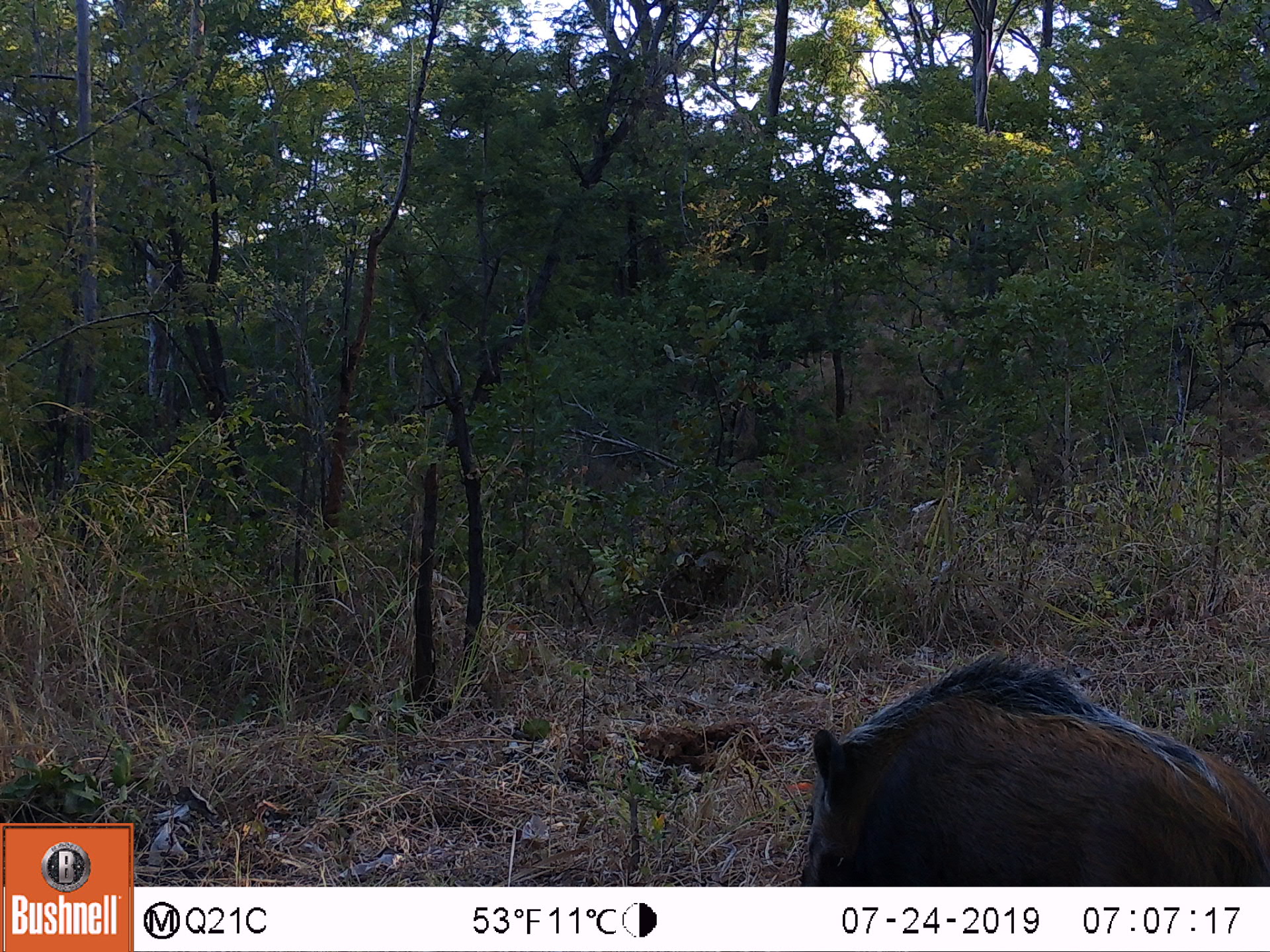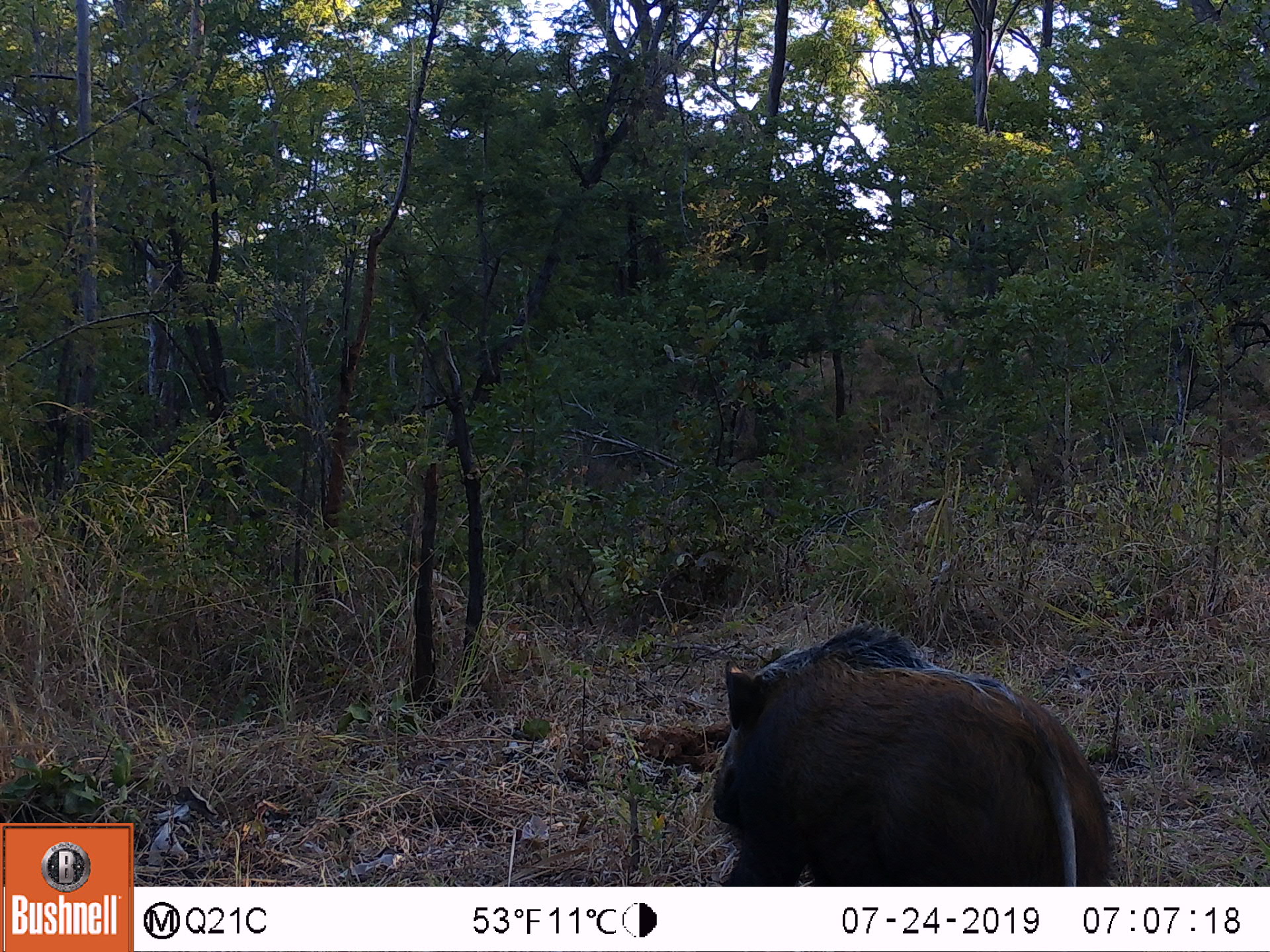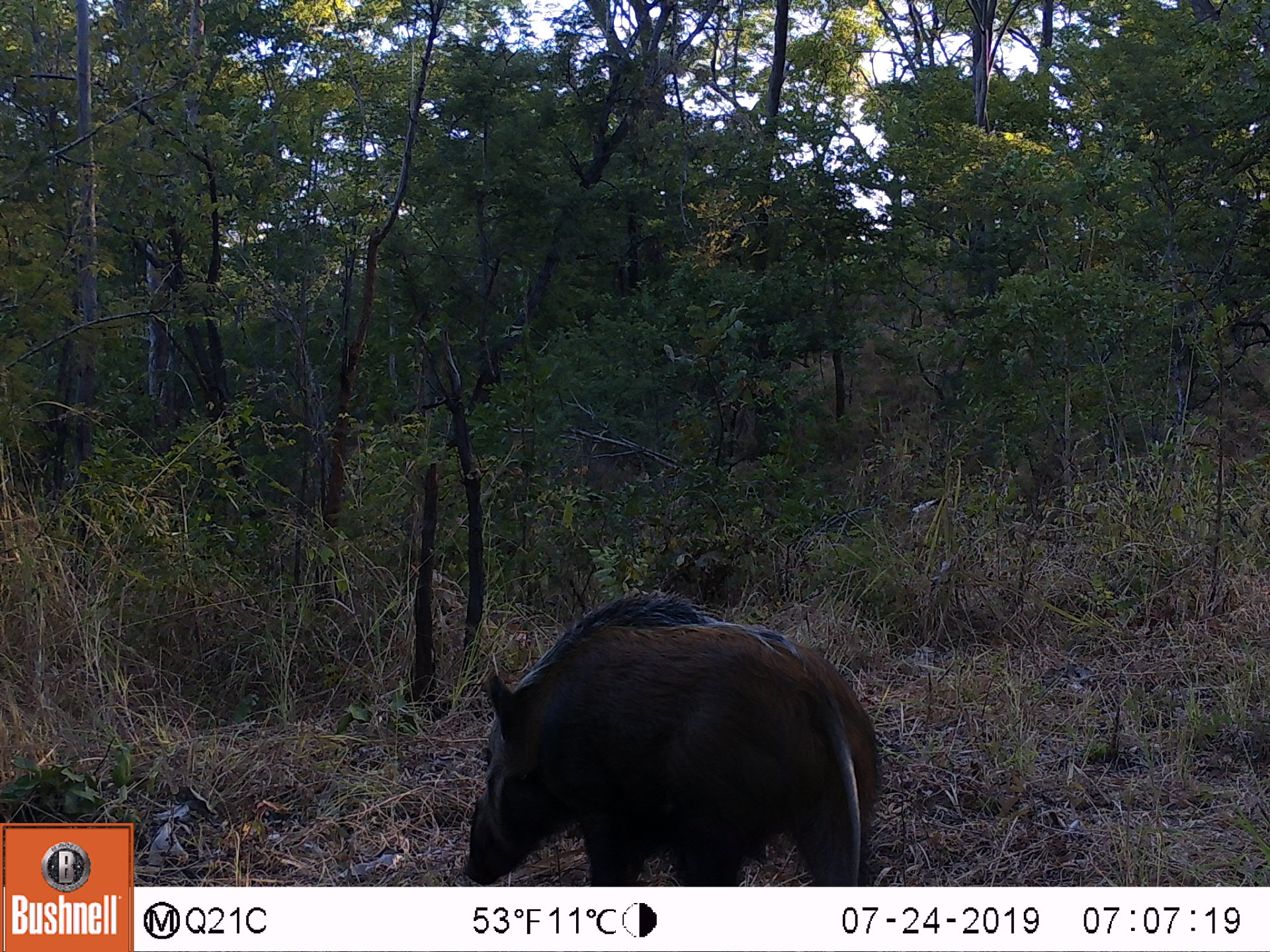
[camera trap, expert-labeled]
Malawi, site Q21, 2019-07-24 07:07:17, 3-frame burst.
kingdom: Animalia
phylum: Chordata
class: Mammalia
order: Artiodactyla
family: Suidae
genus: Potamochoerus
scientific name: Potamochoerus larvatus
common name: bushpig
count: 1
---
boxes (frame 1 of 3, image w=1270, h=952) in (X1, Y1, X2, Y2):
bushpig: (801, 656, 1266, 880)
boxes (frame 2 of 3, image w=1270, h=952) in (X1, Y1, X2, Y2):
bushpig: (710, 625, 1117, 880)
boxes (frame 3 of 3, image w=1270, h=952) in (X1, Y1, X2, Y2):
bushpig: (463, 591, 882, 880)